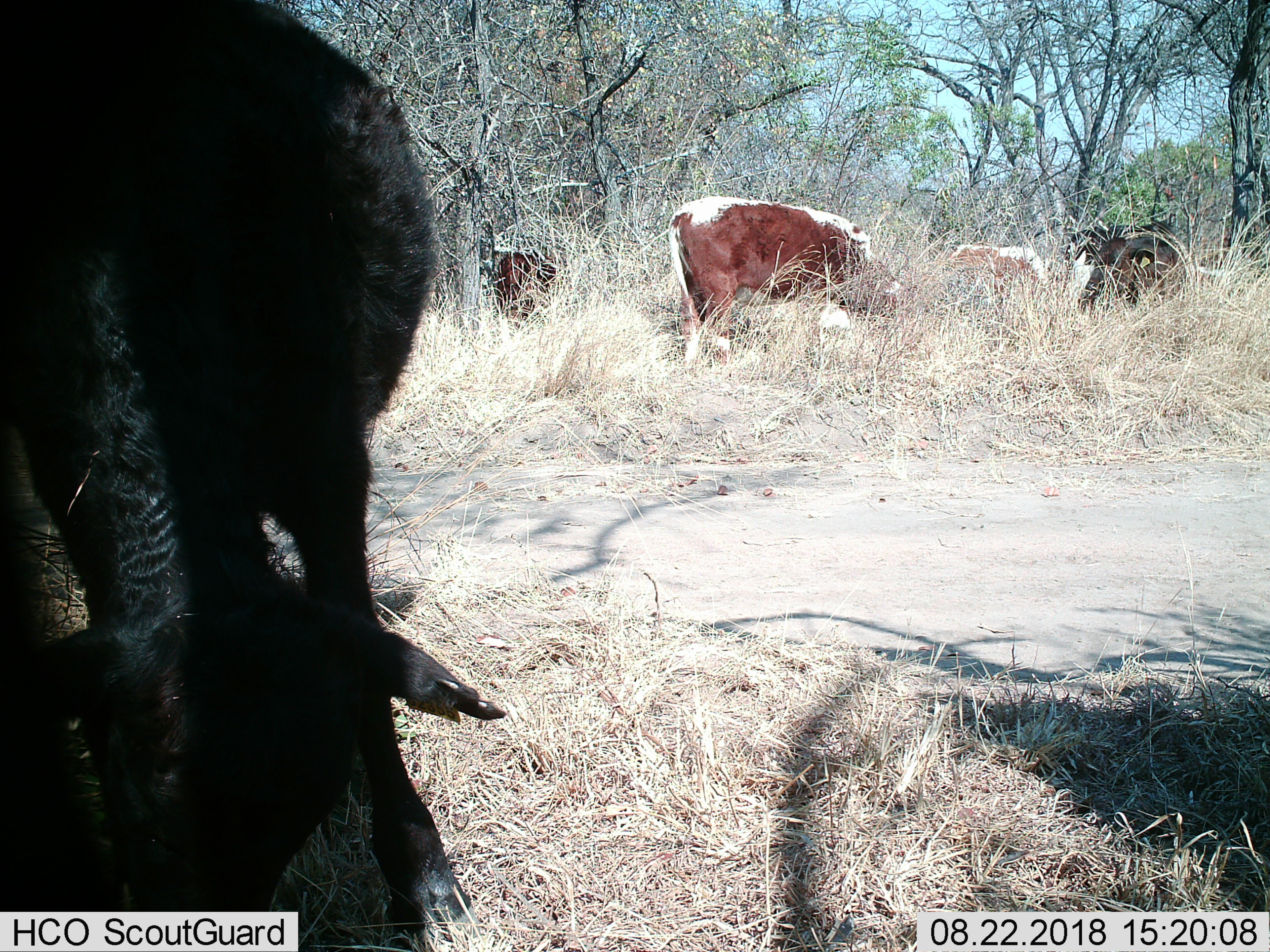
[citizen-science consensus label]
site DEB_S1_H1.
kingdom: Animalia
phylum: Chordata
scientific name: Vertebrata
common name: domestic animal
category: domesticanimal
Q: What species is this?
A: Domesticanimal (domestic animal) (Vertebrata).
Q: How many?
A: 5.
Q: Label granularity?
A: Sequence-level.